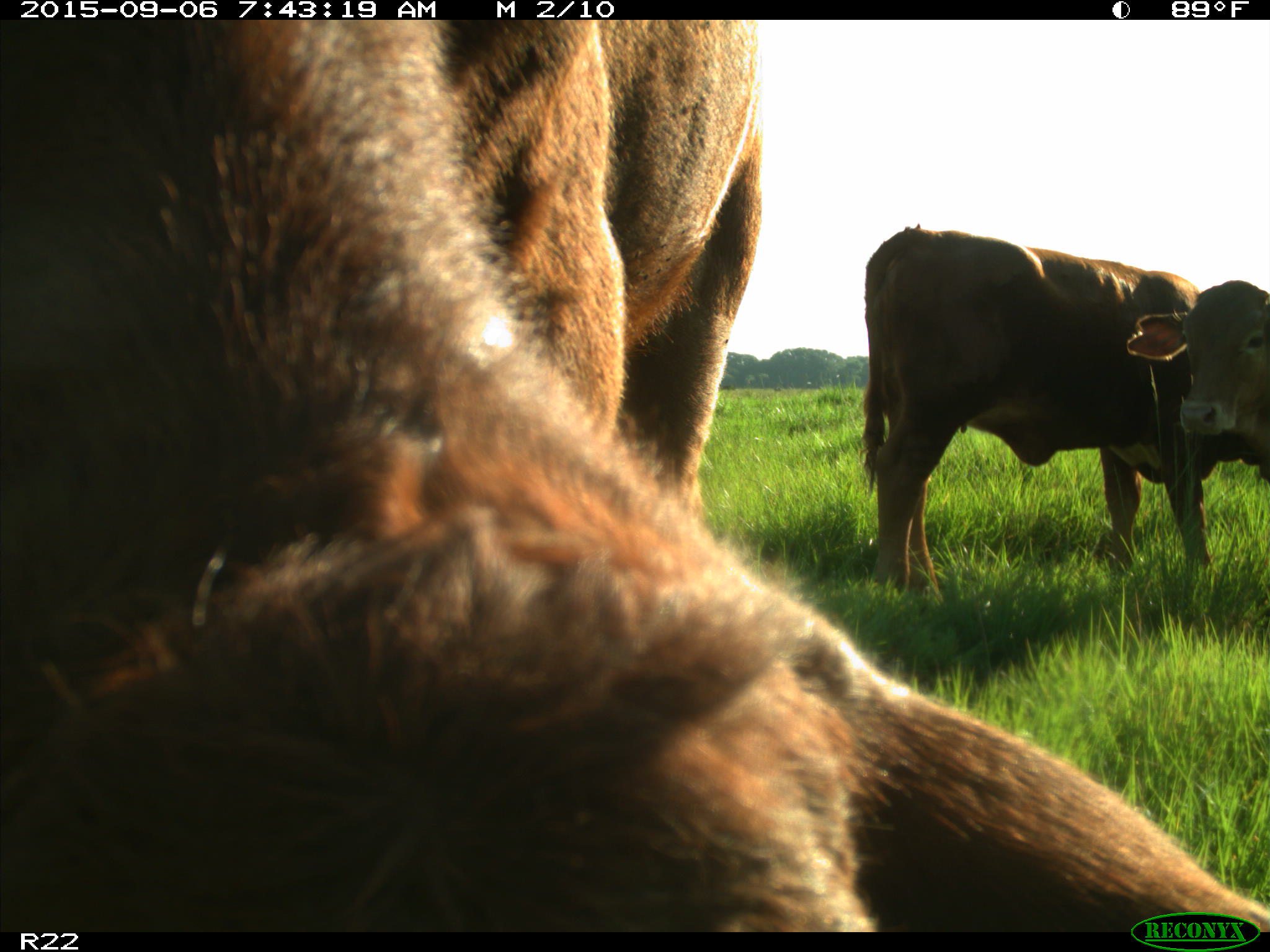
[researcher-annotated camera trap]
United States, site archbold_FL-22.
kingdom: Animalia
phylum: Chordata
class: Mammalia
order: Artiodactyla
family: Bovidae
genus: Bos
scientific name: Bos taurus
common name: domestic cow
Bos taurus (domestic cow).